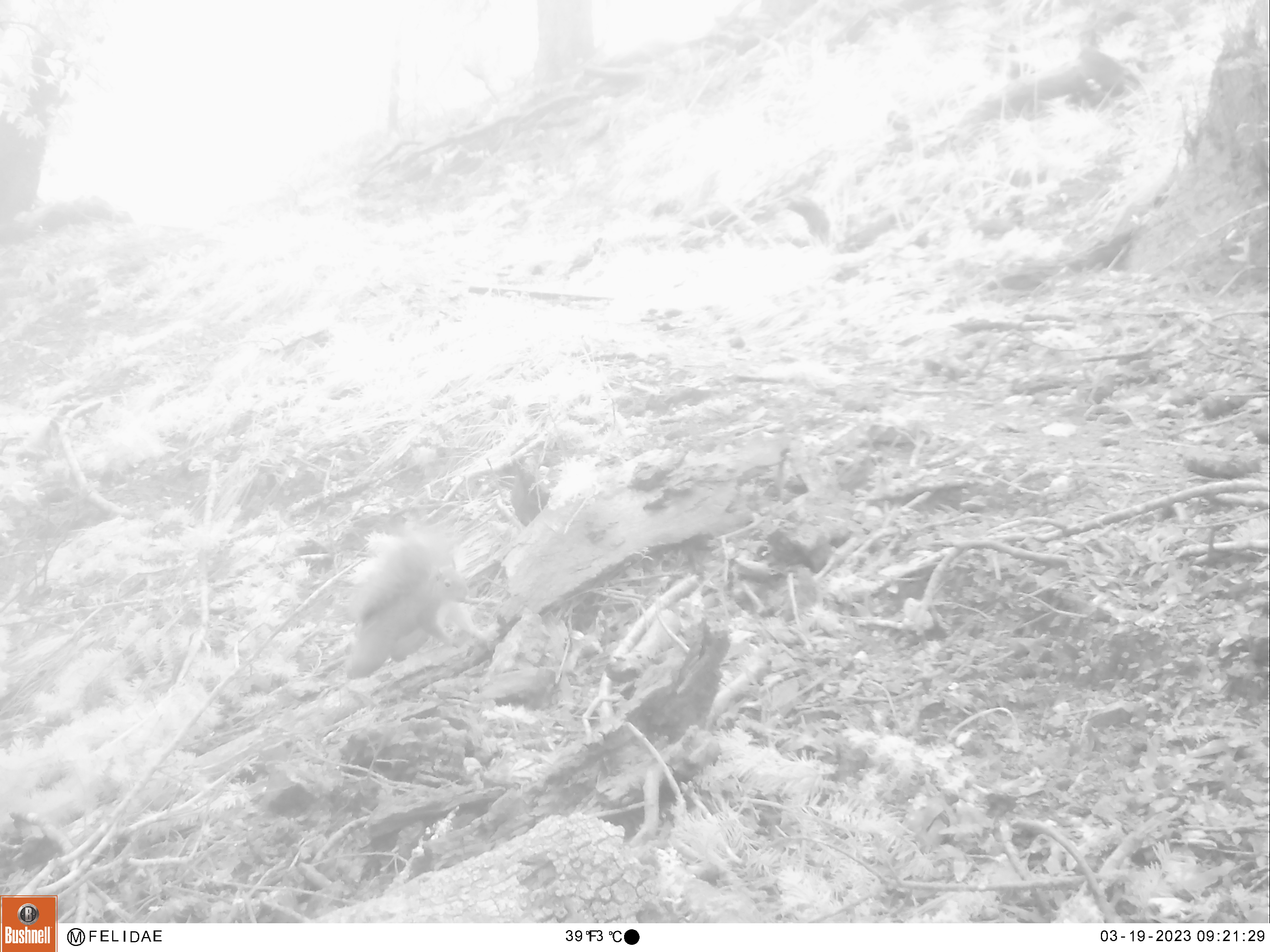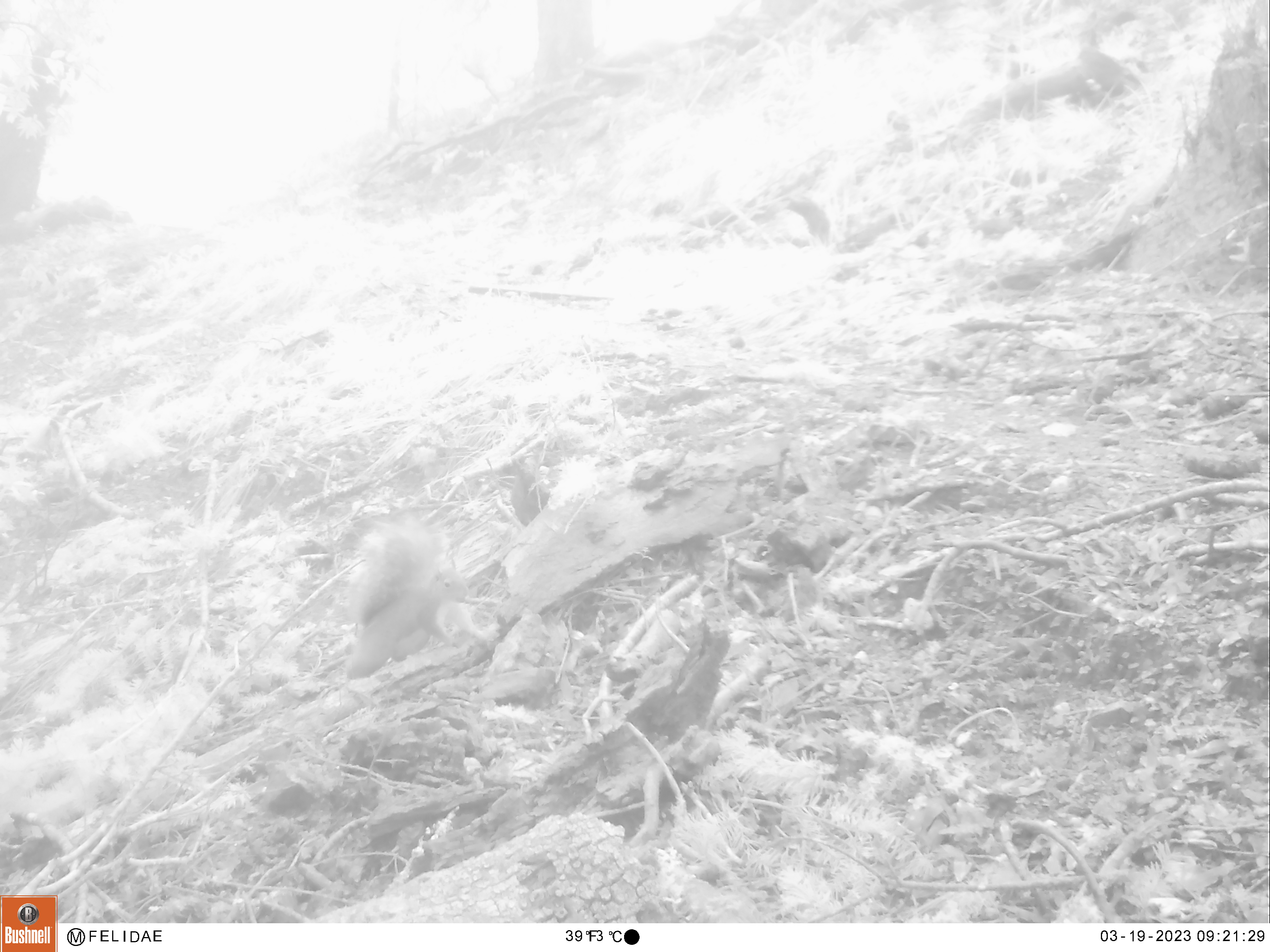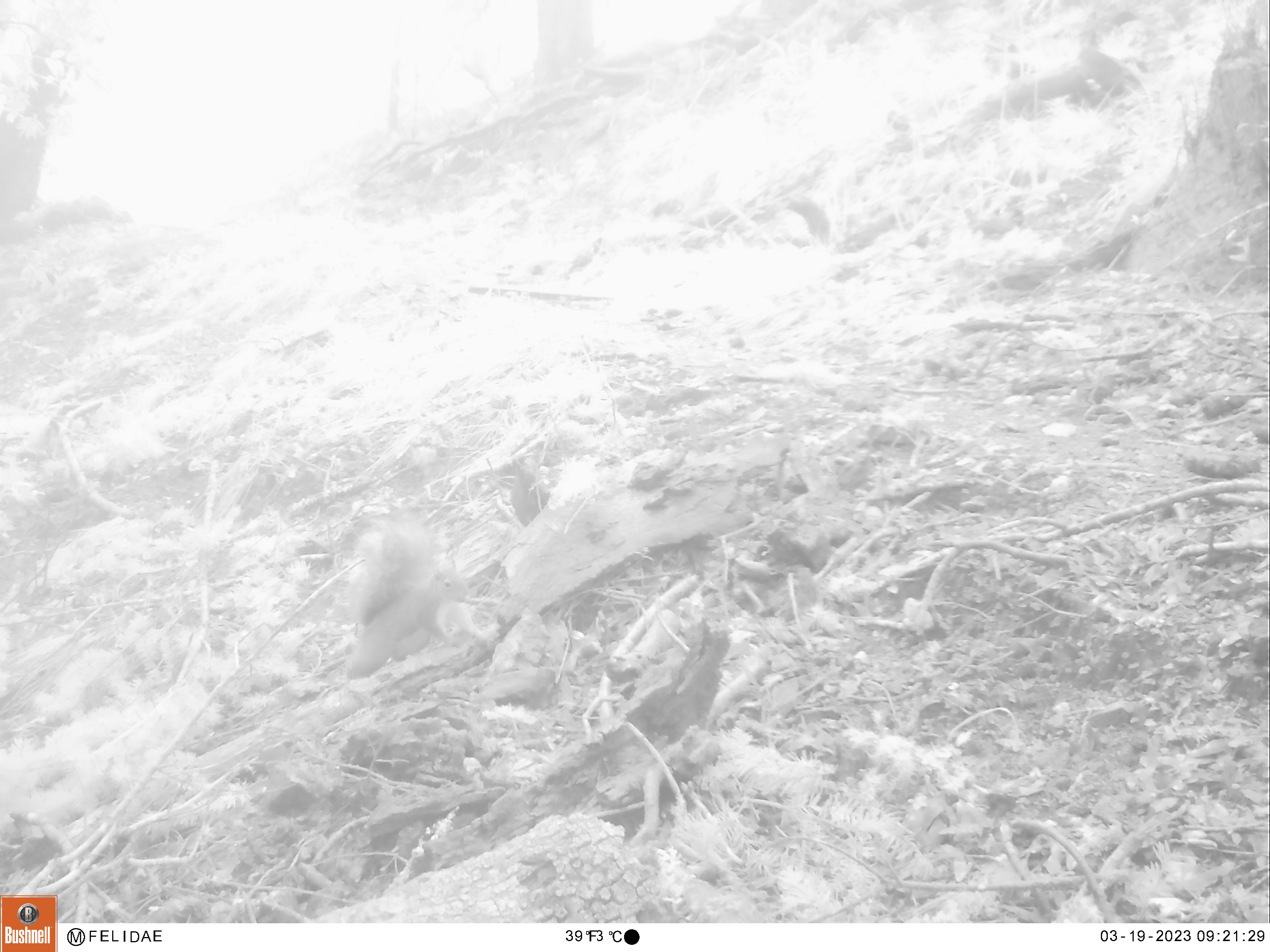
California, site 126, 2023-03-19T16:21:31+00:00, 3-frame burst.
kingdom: Animalia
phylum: Chordata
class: Mammalia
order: Rodentia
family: Sciuridae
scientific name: Sciuridae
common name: squirrel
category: unknown squirrel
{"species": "unknown squirrel (squirrel) (Sciuridae)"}